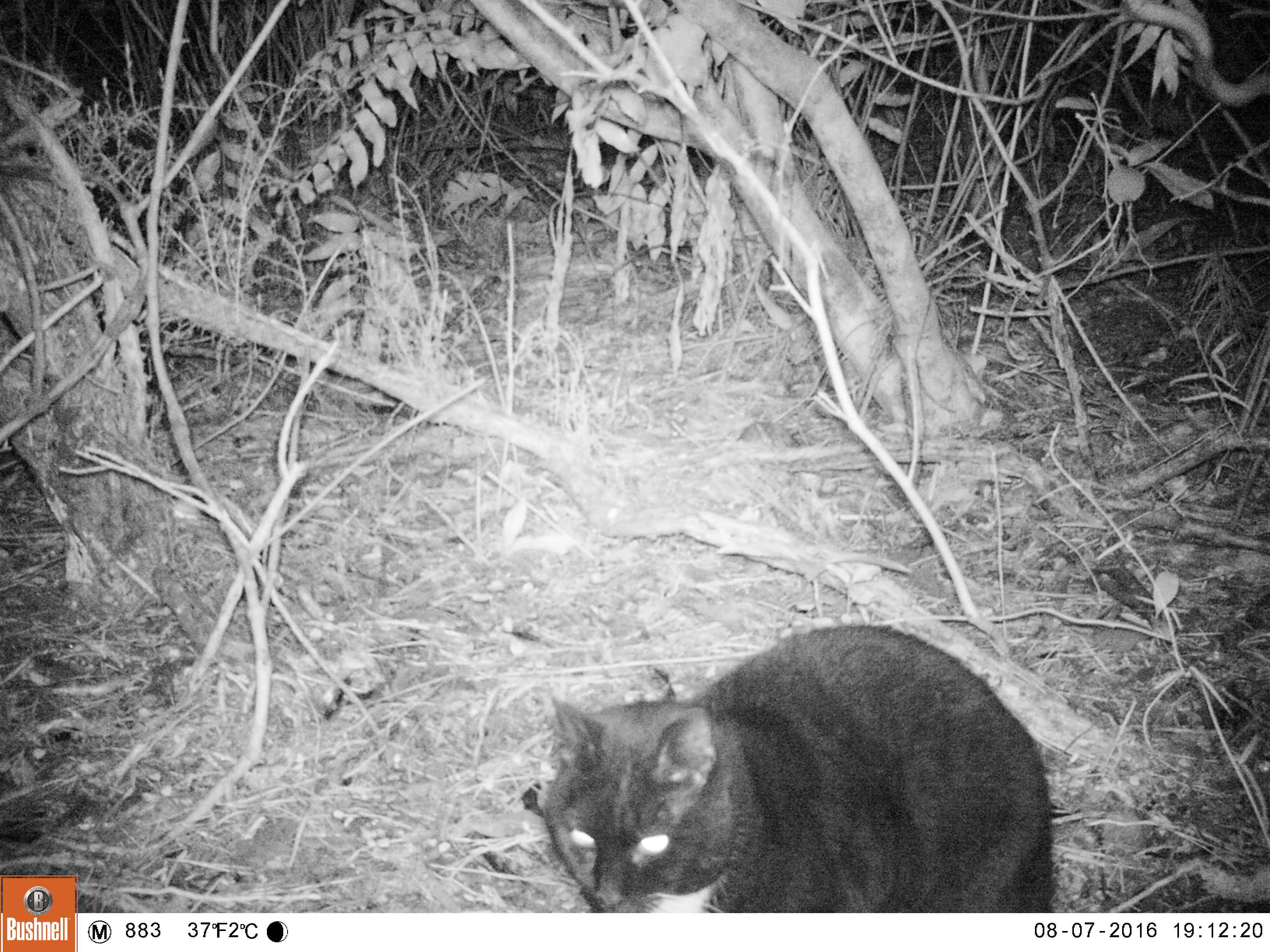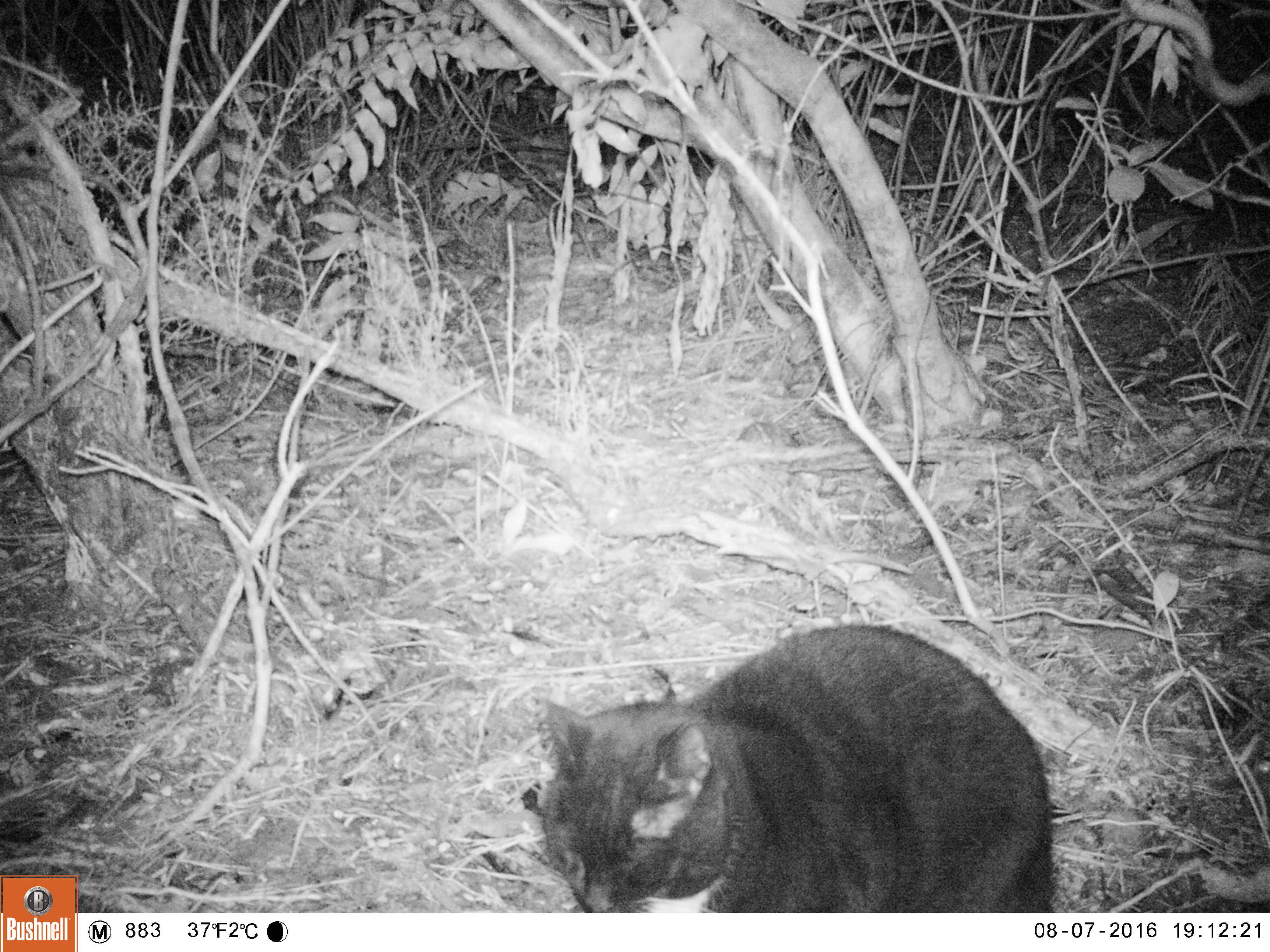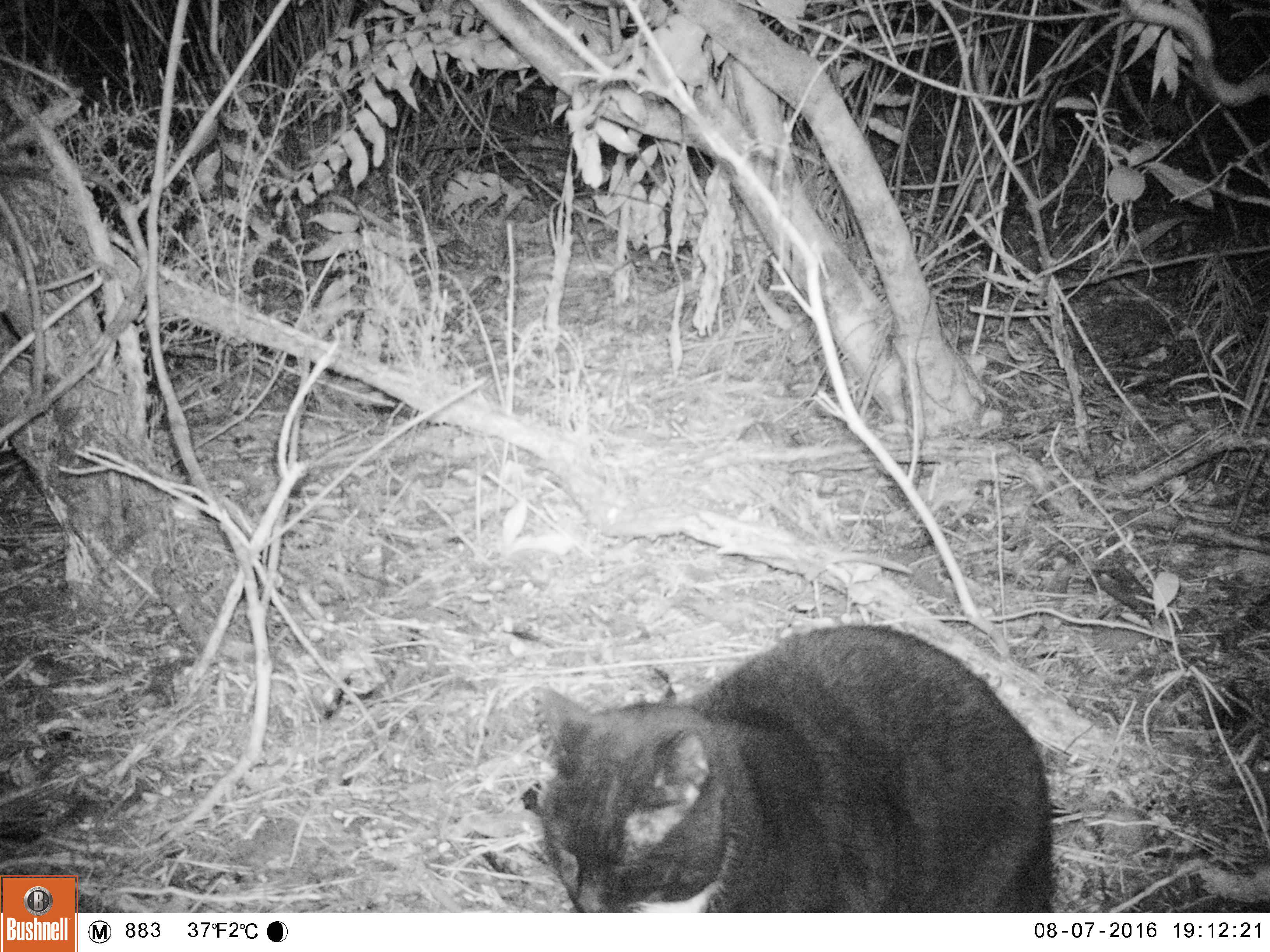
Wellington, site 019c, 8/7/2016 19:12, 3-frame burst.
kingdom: Animalia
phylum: Chordata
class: Mammalia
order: Carnivora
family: Felidae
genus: Felis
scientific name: Felis catus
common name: cat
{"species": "cat (Felis catus)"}